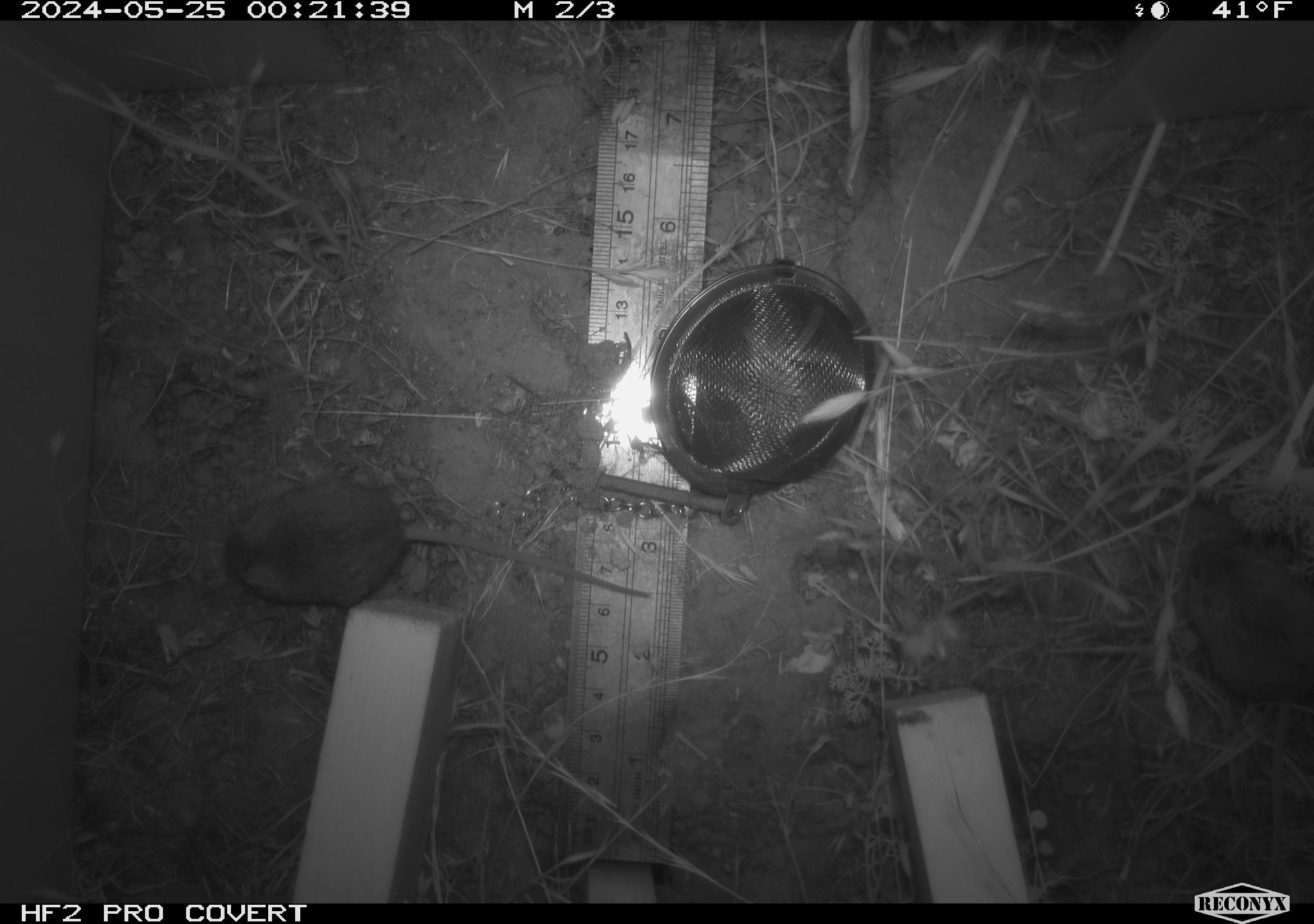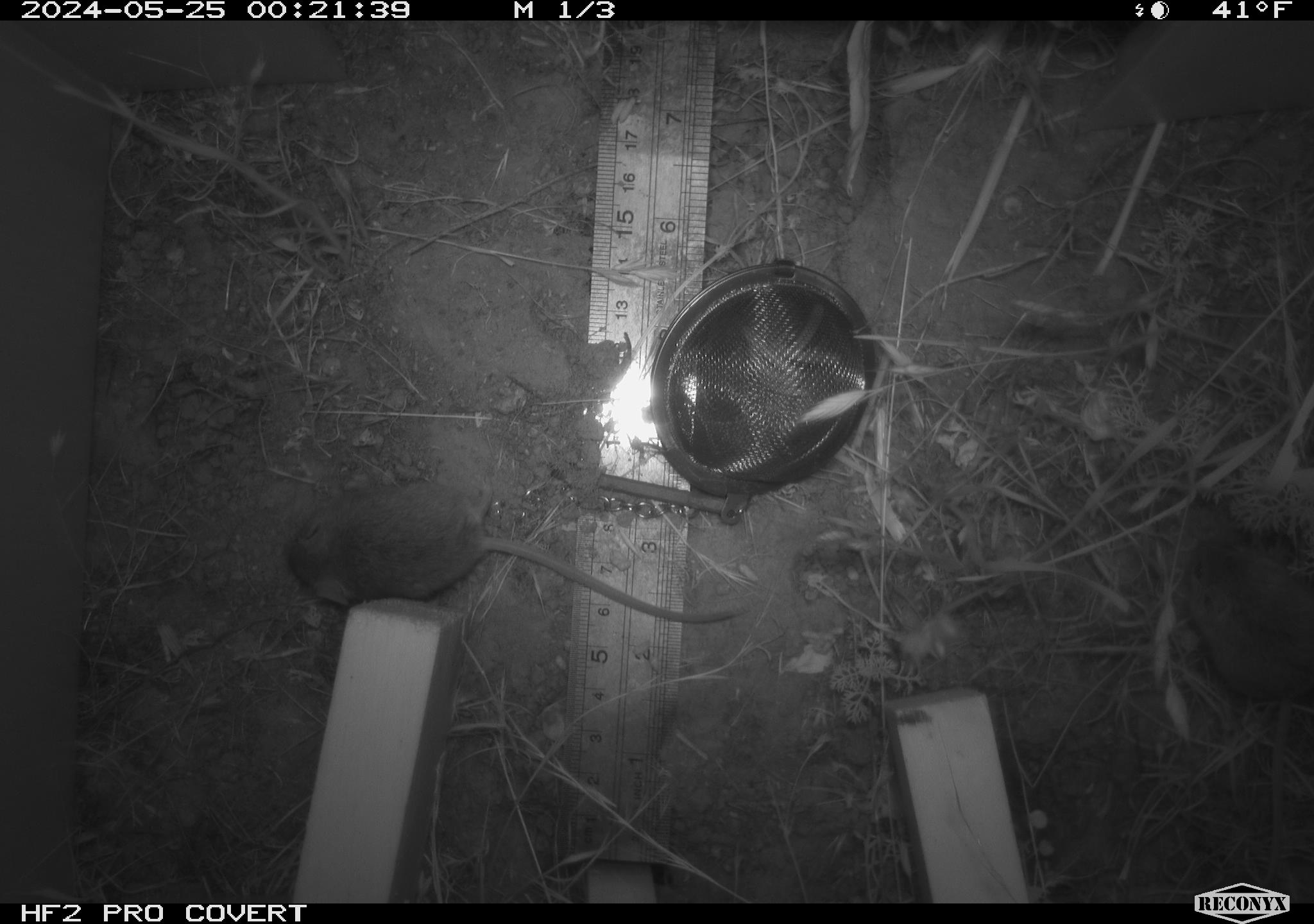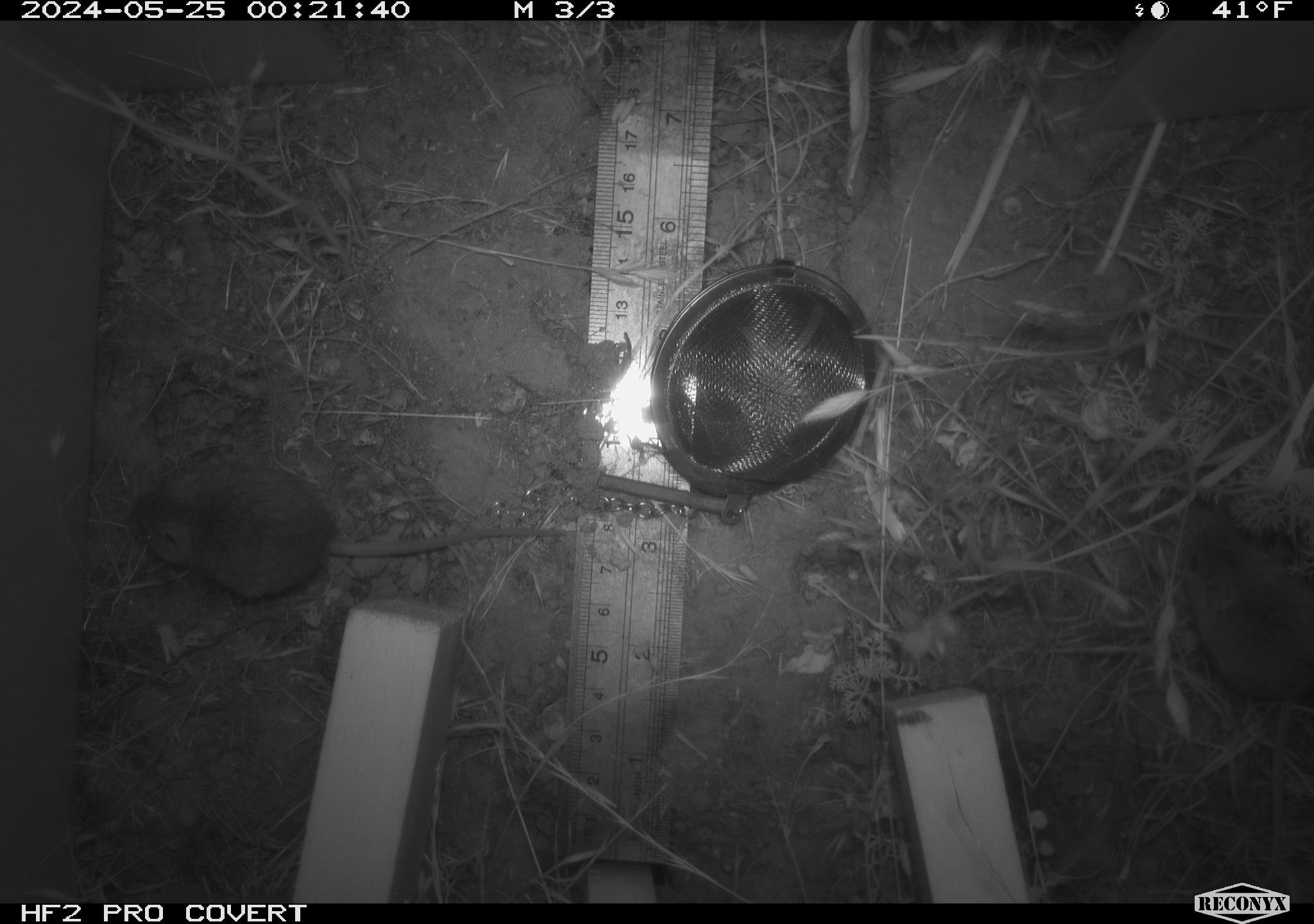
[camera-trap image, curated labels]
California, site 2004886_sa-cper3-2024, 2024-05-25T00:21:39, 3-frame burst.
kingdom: Animalia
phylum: Chordata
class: Mammalia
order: Rodentia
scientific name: Rodentia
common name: rodent